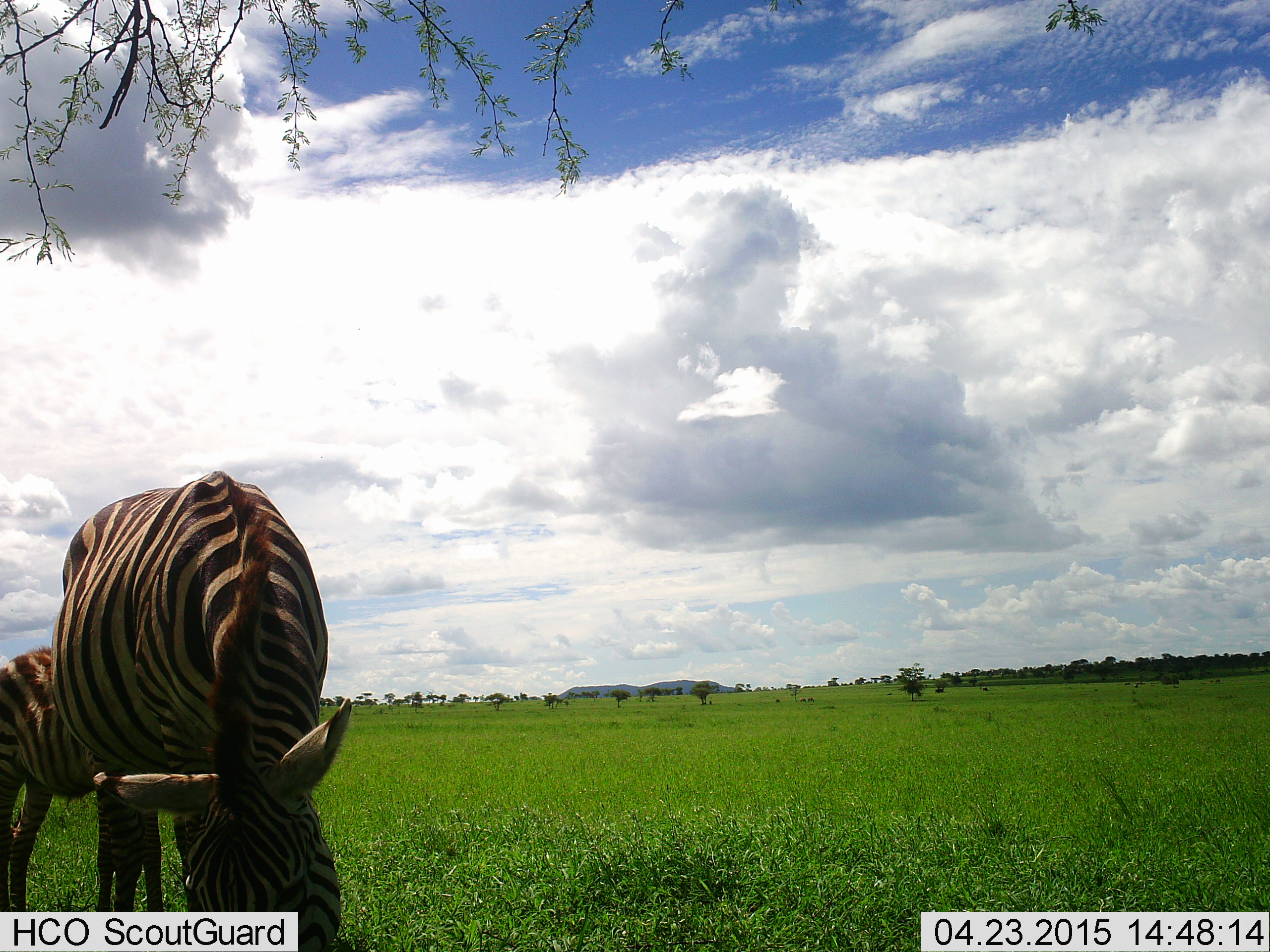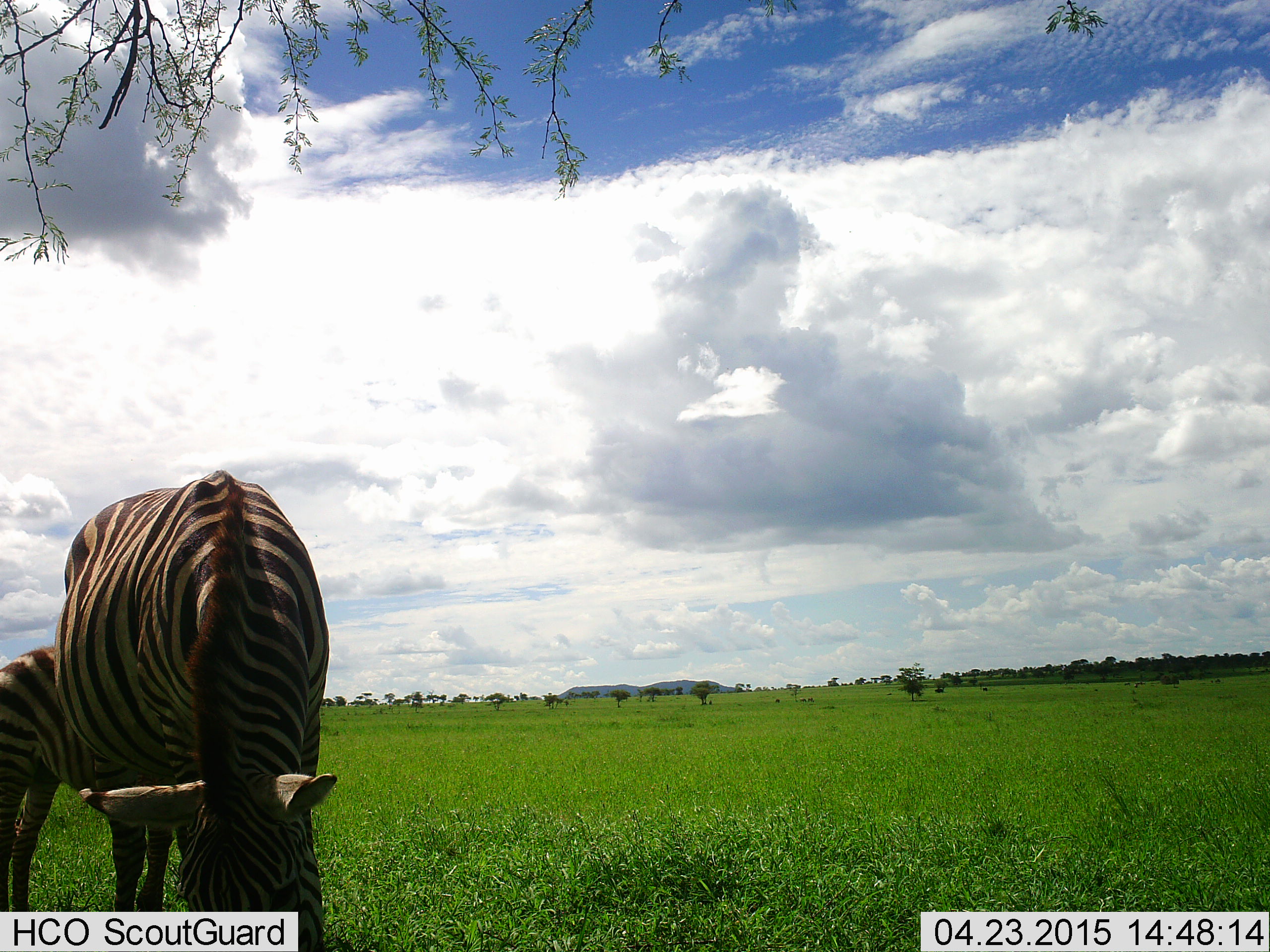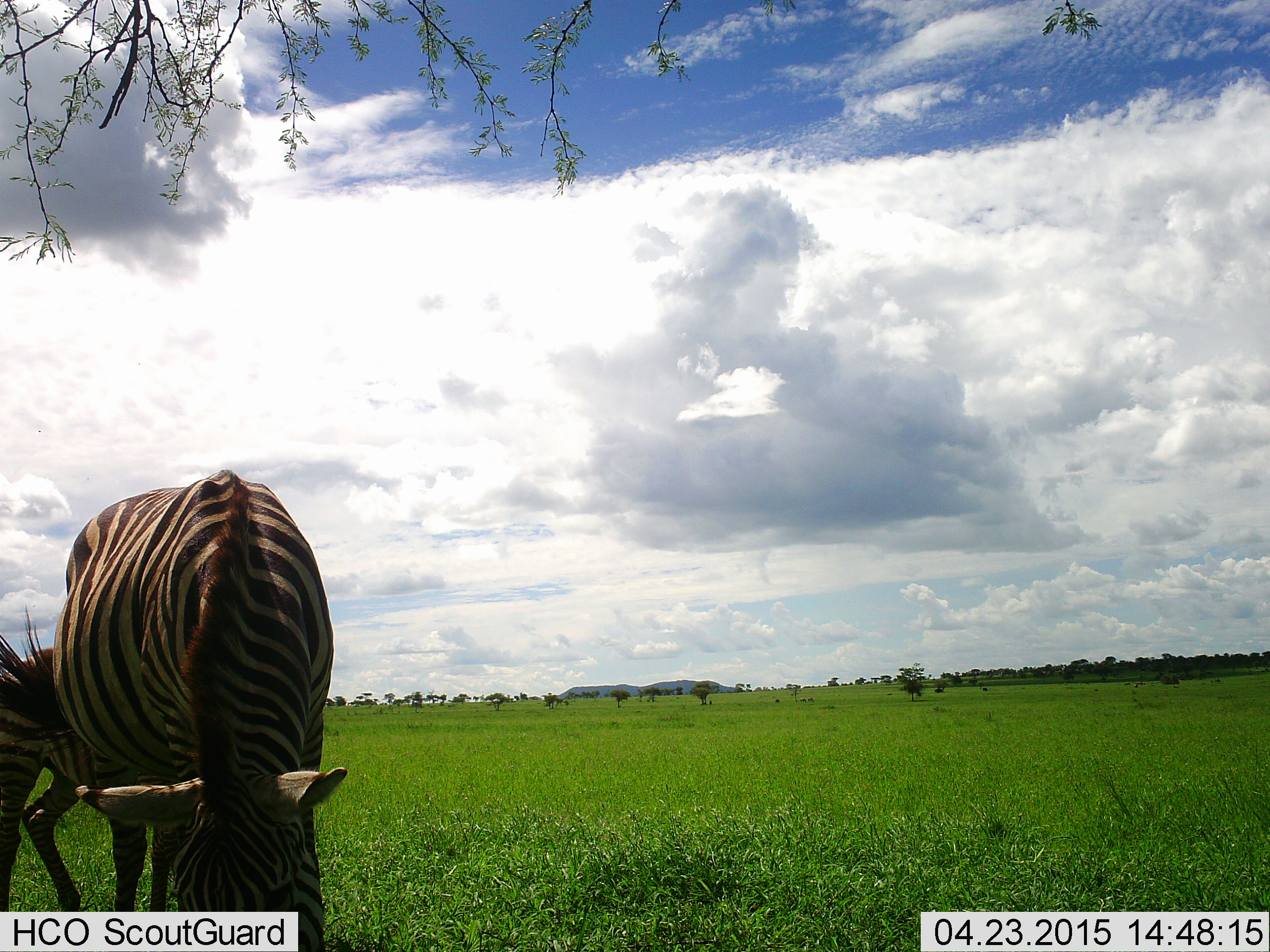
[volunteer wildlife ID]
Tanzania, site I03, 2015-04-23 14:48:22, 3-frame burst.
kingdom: Animalia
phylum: Chordata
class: Mammalia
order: Perissodactyla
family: Equidae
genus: Equus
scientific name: Equus quagga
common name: plains zebra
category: zebra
Zebra (plains zebra) (Equus quagga), count 2. Behavior (volunteer vote fractions): standing 20%, resting 0%, moving 10%, interacting 0%. Young present (vote fraction): 20%. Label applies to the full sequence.